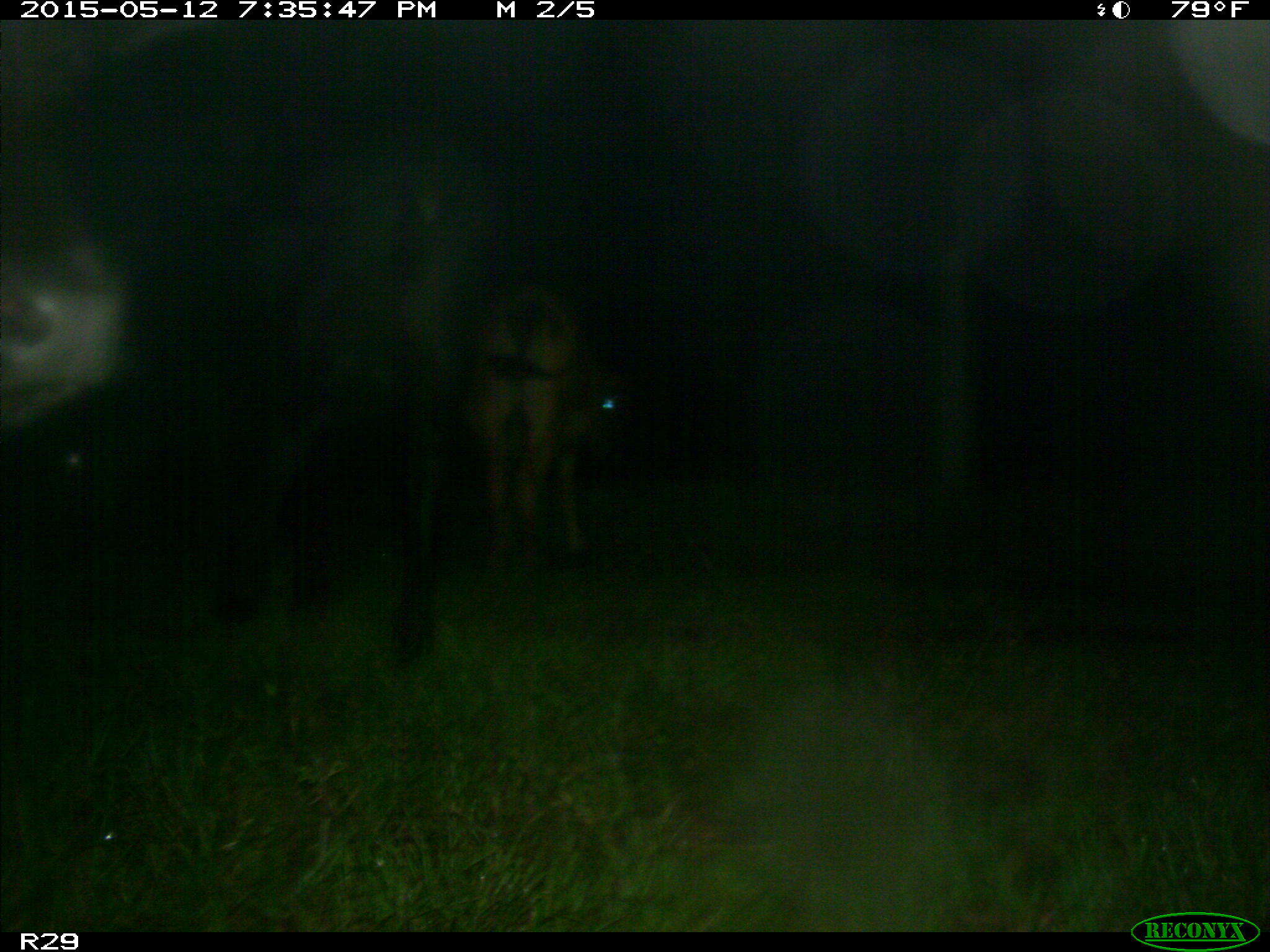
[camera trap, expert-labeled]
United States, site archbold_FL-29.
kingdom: Animalia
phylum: Chordata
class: Mammalia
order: Artiodactyla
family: Bovidae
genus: Bos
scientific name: Bos taurus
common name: domestic cow